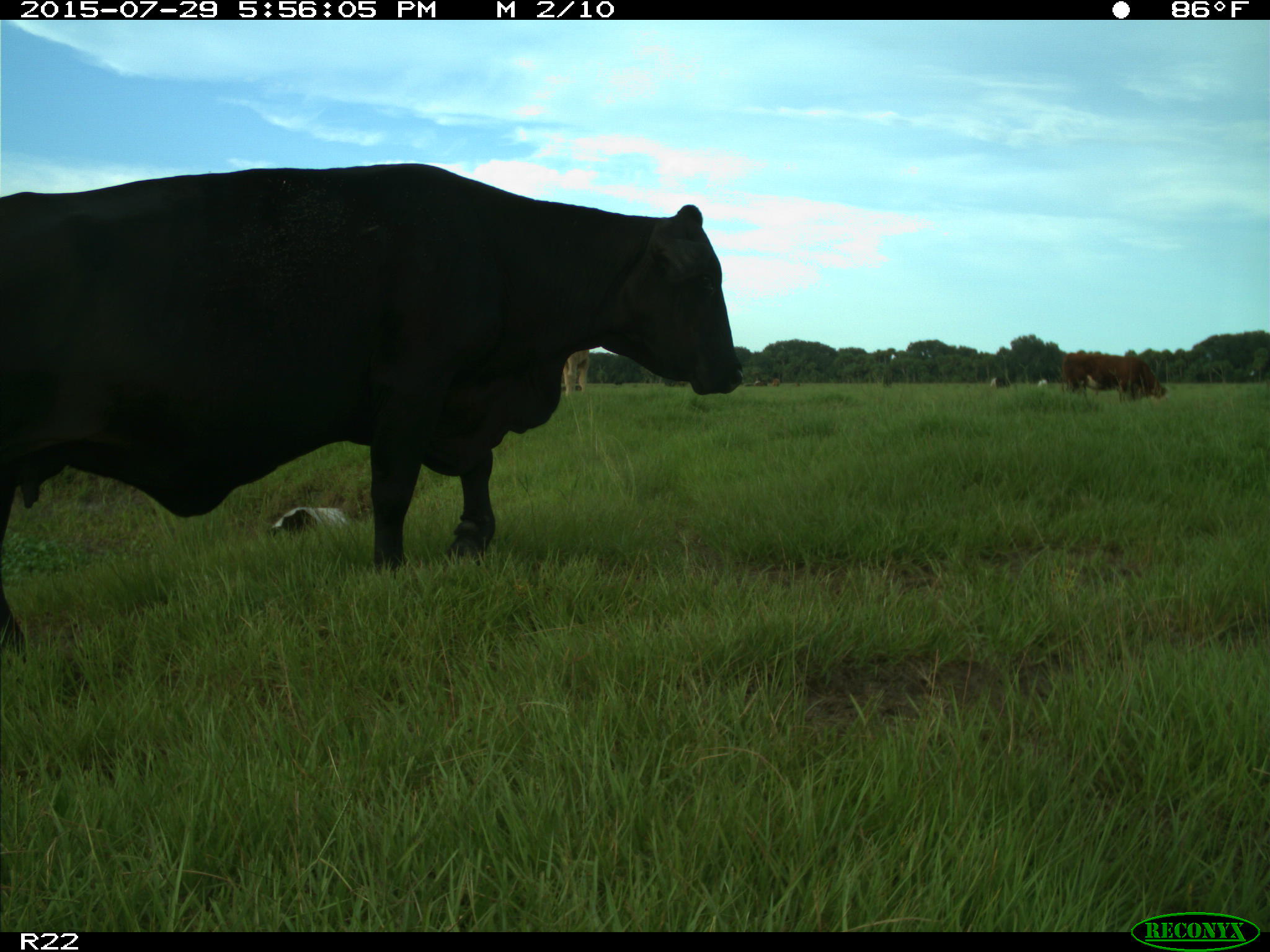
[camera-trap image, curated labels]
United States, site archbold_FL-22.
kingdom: Animalia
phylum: Chordata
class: Mammalia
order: Artiodactyla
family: Bovidae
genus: Bos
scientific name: Bos taurus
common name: domestic cow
Bos taurus (domestic cow).